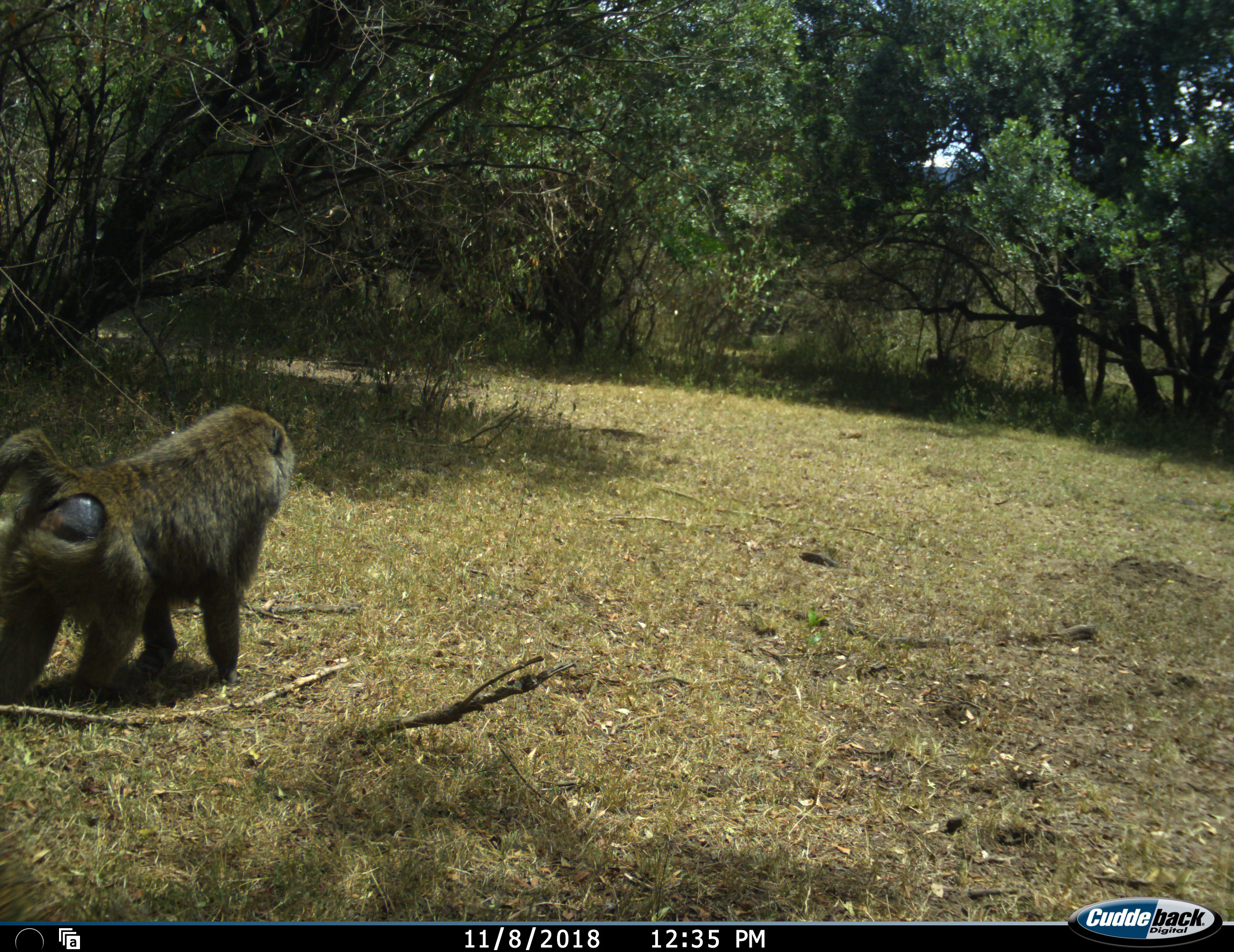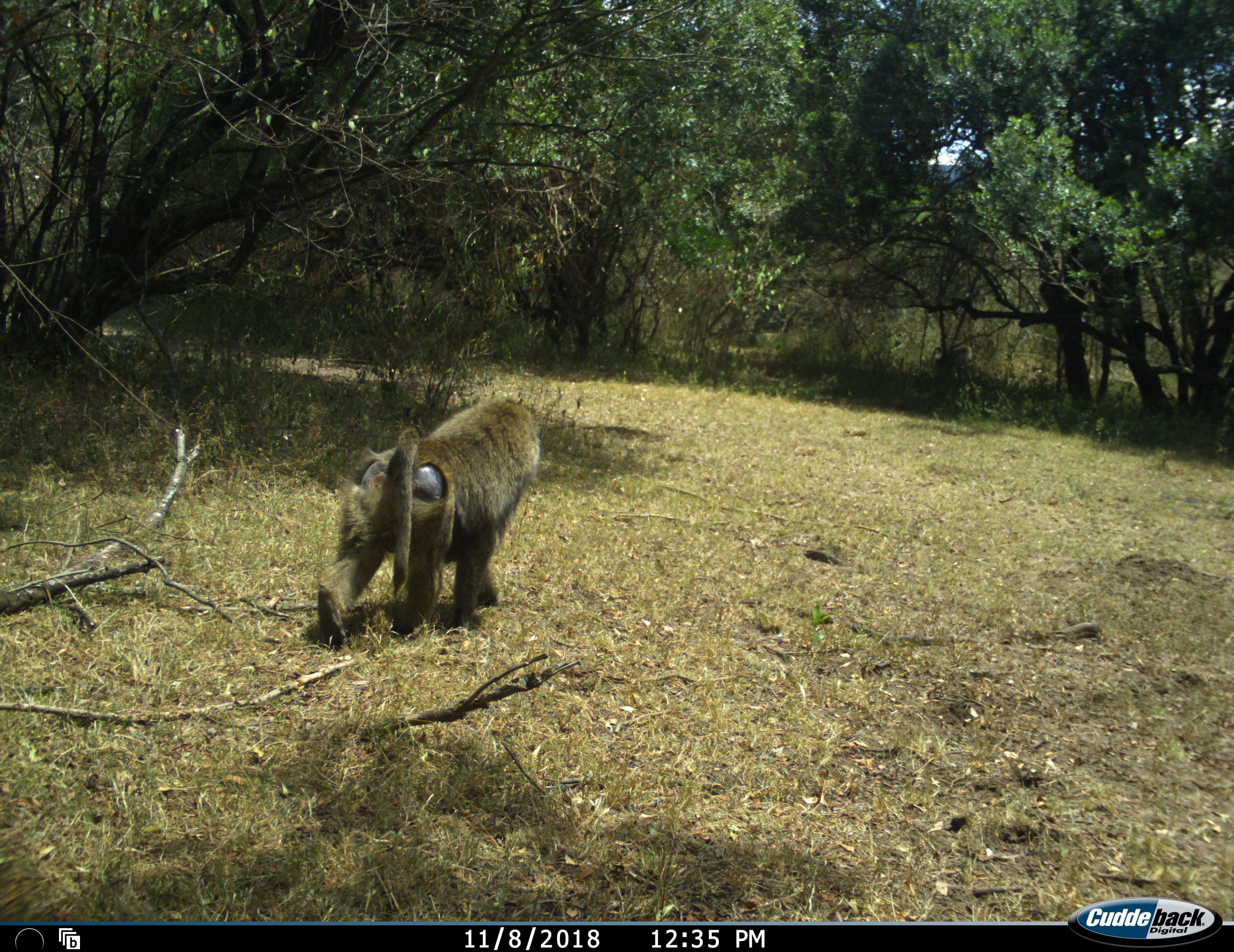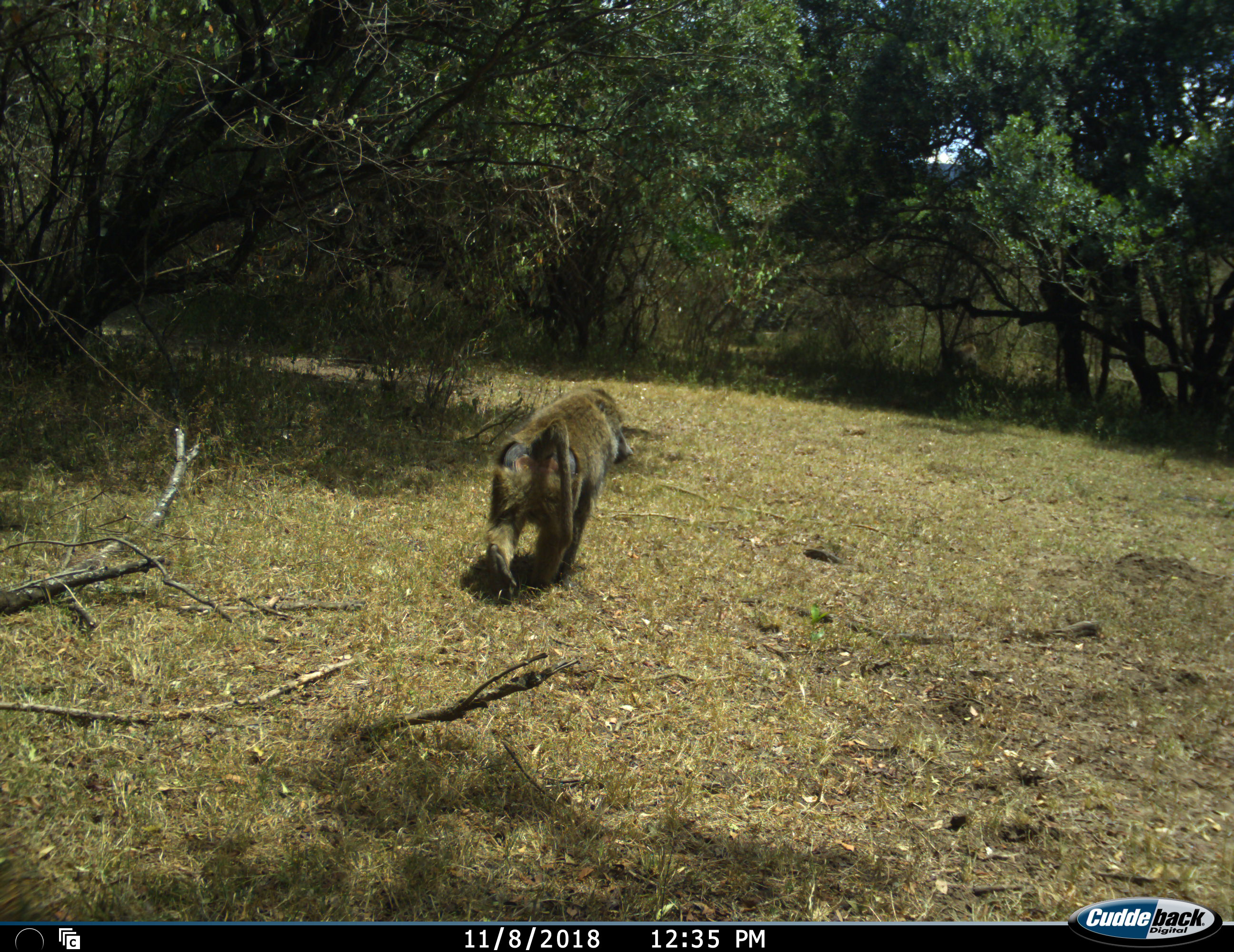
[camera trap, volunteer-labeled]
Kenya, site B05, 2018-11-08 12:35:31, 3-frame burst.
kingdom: Animalia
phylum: Chordata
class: Mammalia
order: Primates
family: Cercopithecidae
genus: Papio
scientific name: Papio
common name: baboon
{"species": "baboon (Papio)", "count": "1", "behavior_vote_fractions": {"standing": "0%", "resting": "0%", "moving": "100%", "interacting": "0%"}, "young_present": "0%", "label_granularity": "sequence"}